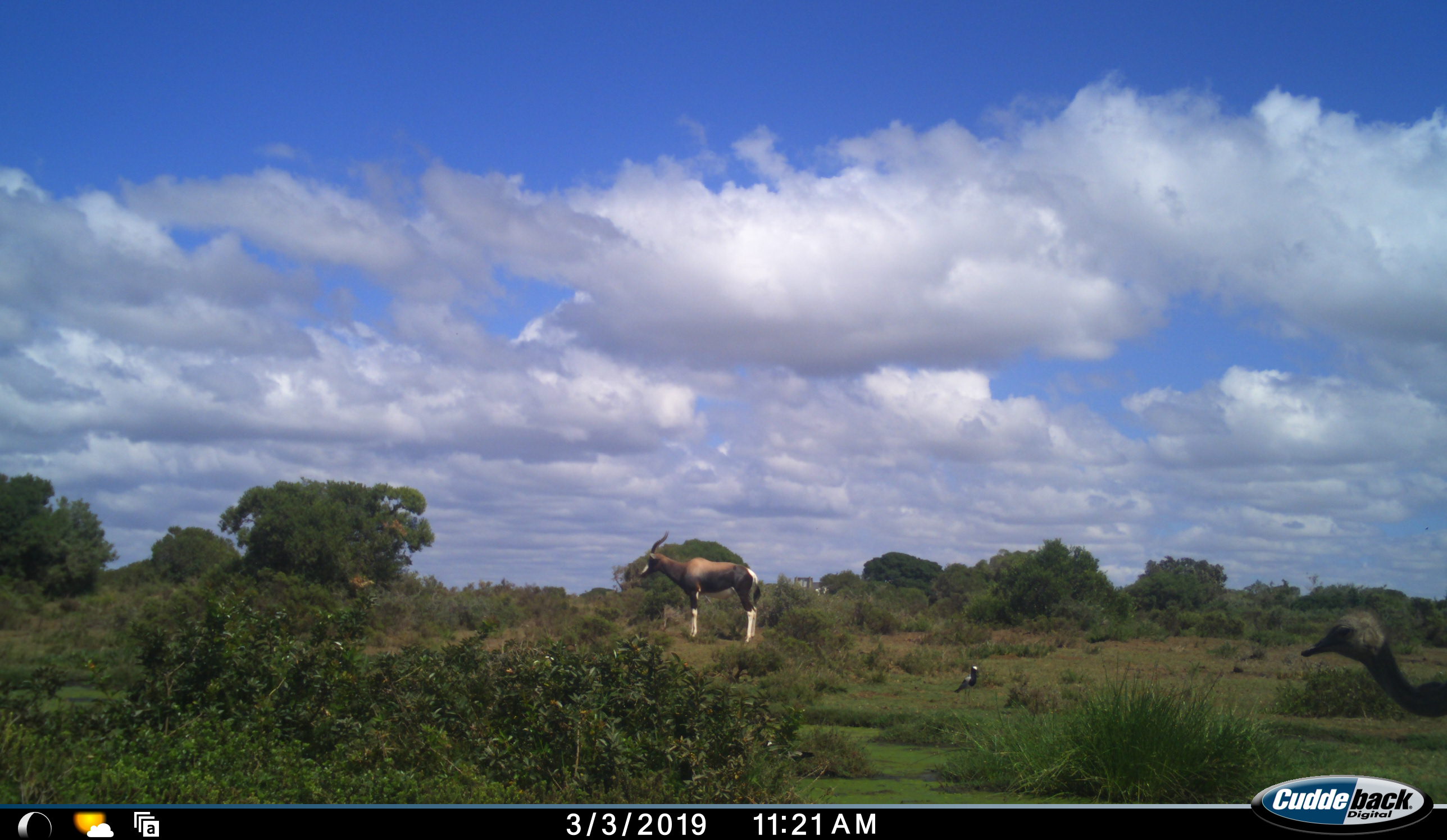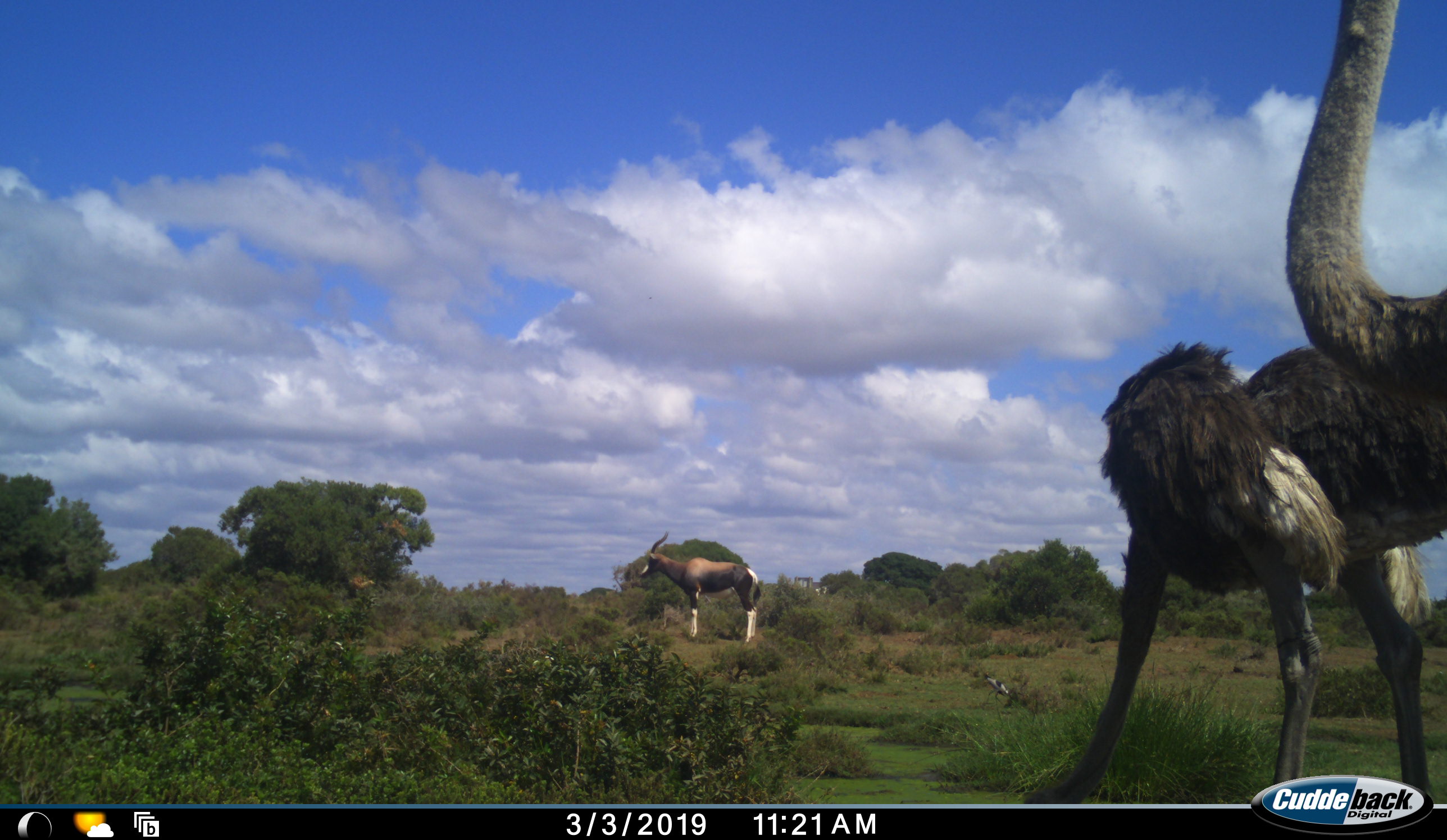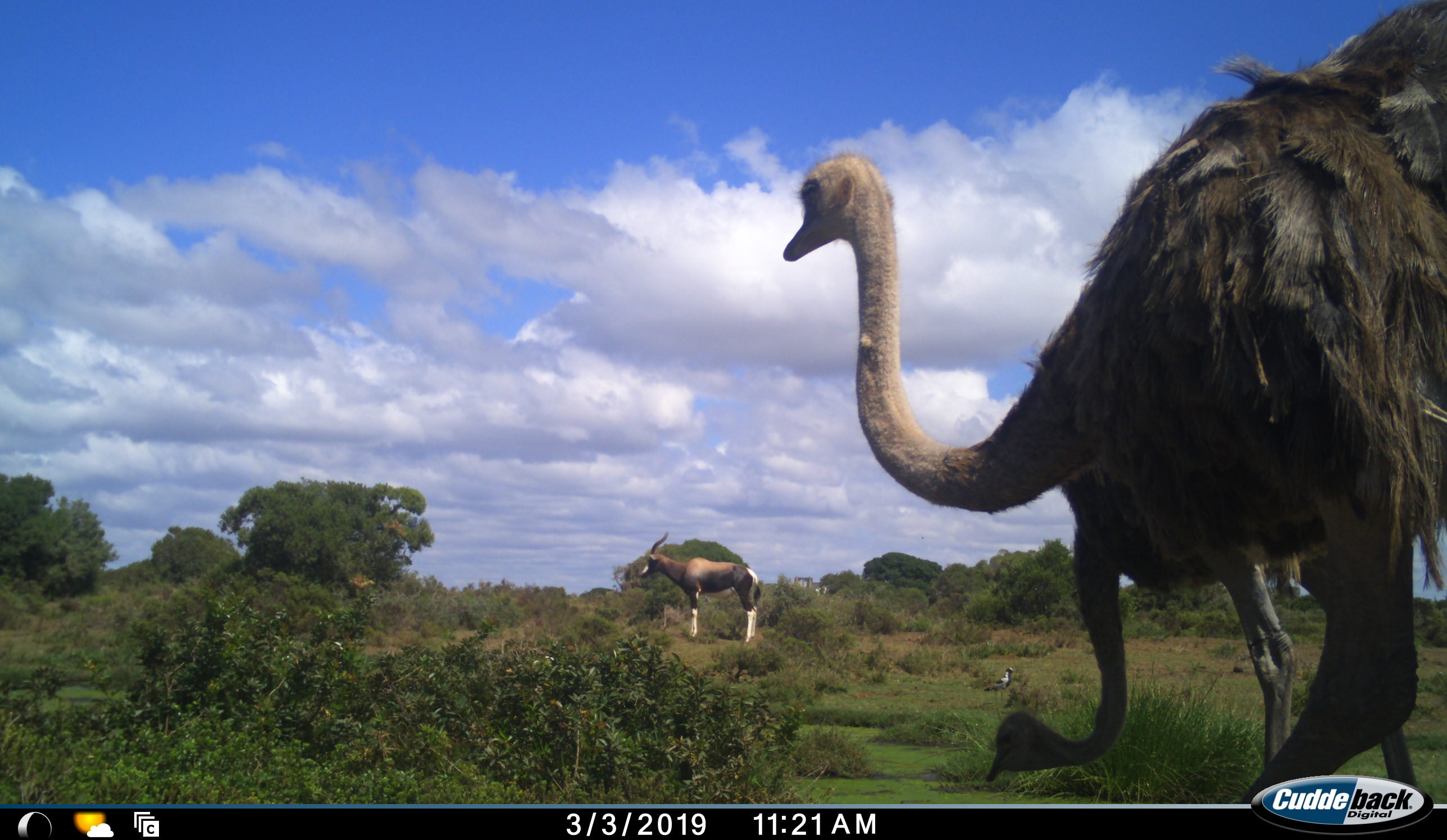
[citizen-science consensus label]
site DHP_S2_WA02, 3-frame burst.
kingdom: Animalia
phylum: Chordata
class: Mammalia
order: Artiodactyla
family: Bovidae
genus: Damaliscus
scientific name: Damaliscus pygargus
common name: bontebok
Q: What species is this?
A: Bontebok (Damaliscus pygargus).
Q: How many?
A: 1.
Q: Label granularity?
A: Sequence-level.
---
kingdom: Animalia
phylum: Chordata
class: Aves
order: Struthioniformes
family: Struthionidae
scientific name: Struthionidae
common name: ostrich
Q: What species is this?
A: Ostrich (Struthionidae).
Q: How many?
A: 2.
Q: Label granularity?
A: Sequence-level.